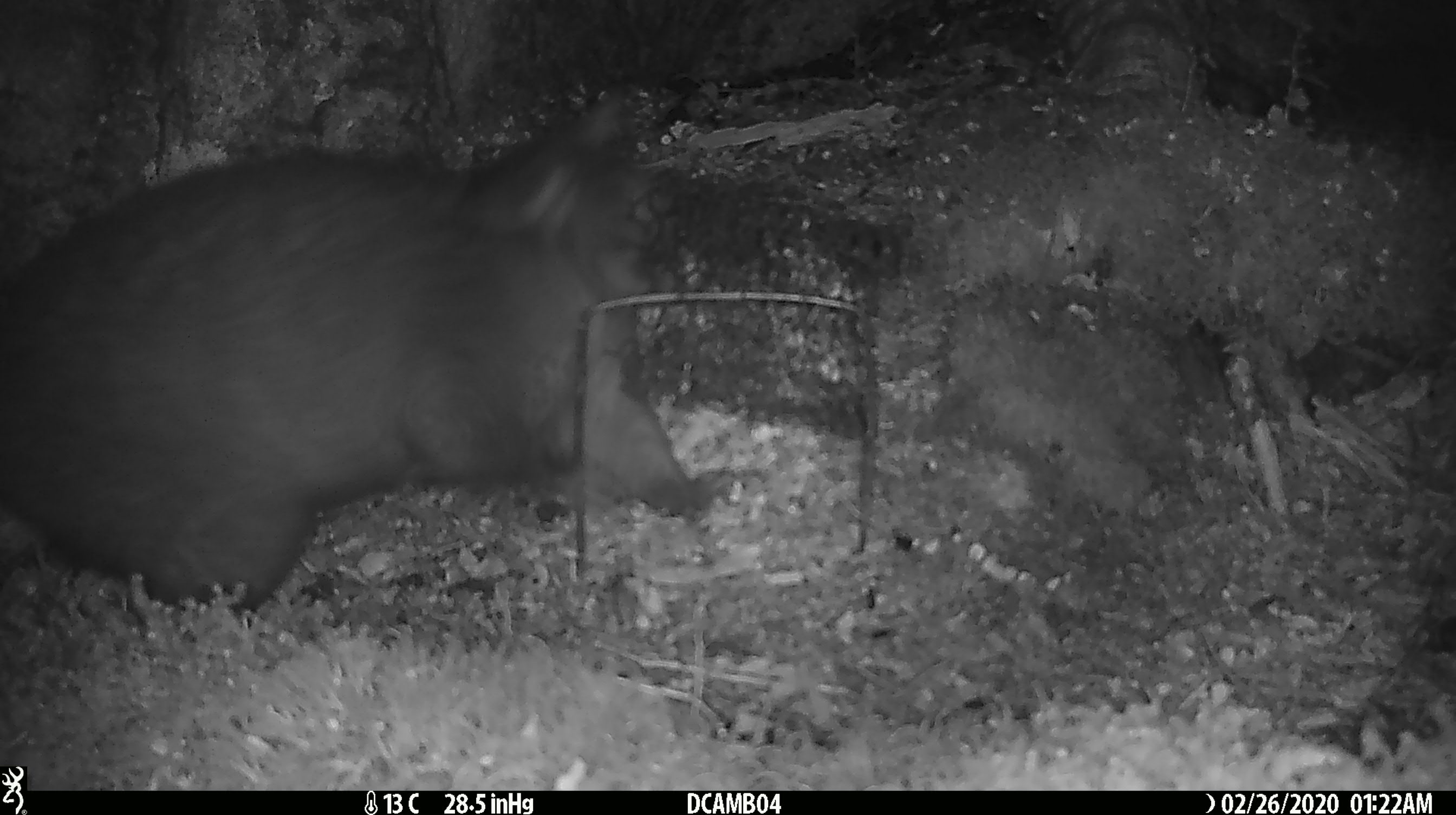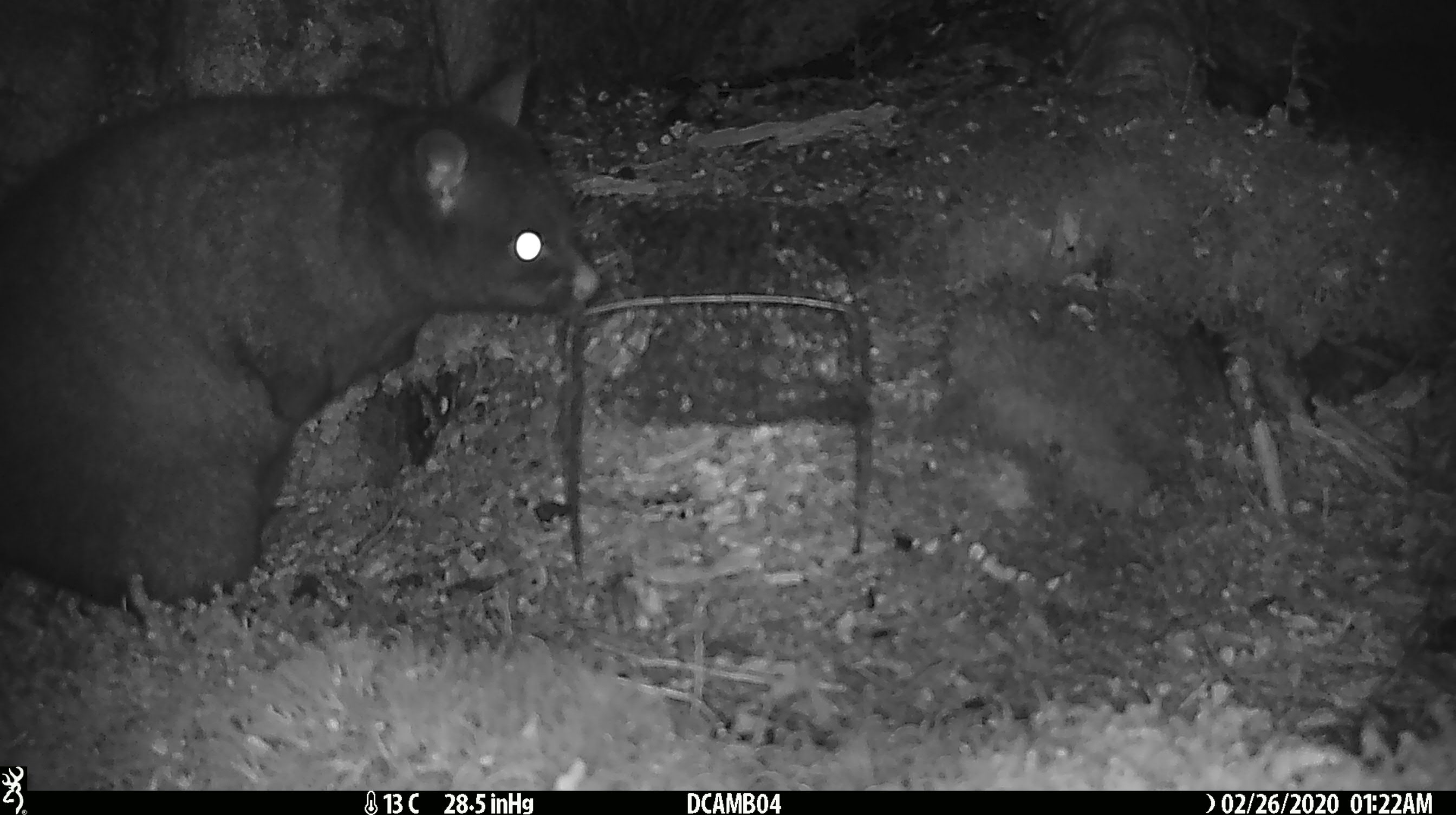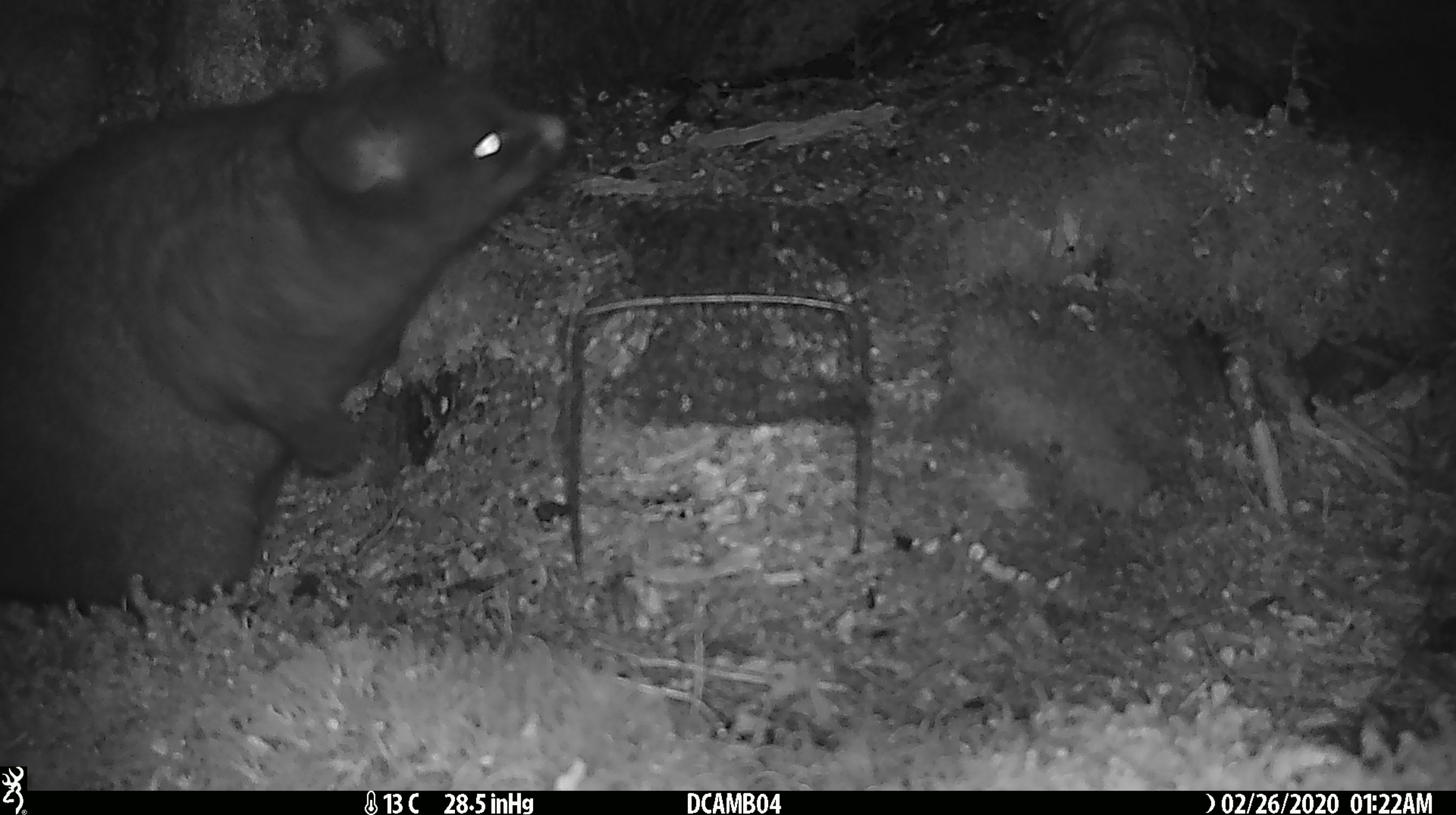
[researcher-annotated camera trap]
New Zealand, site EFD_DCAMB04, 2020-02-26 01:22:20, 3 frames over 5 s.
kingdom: Animalia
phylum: Chordata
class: Mammalia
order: Diprotodontia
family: Phalangeridae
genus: Trichosurus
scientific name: Trichosurus vulpecula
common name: common brushtail possum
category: possum